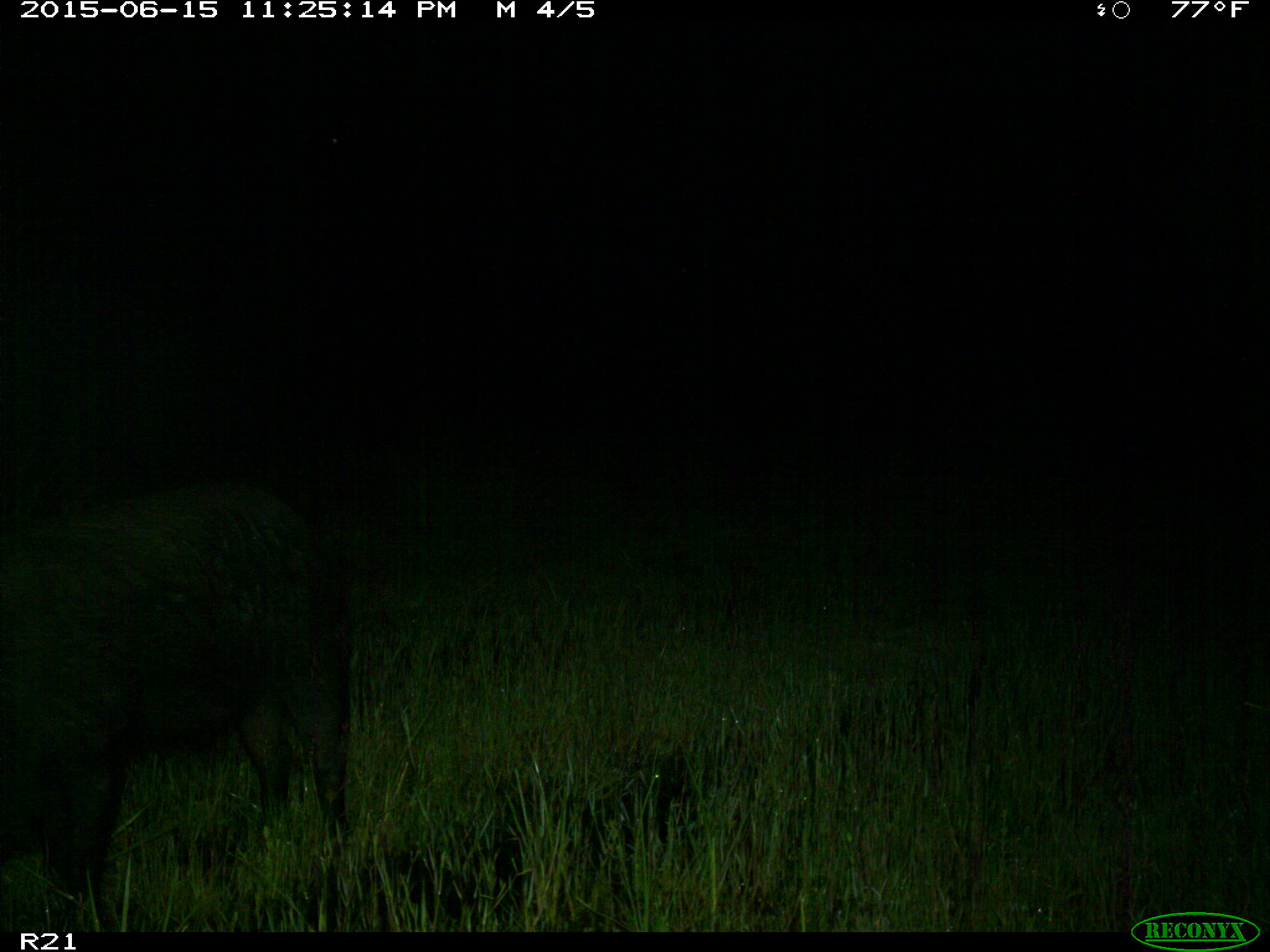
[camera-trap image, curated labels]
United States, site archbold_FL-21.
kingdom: Animalia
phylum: Chordata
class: Mammalia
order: Artiodactyla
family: Suidae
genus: Sus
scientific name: Sus scrofa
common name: wild boar